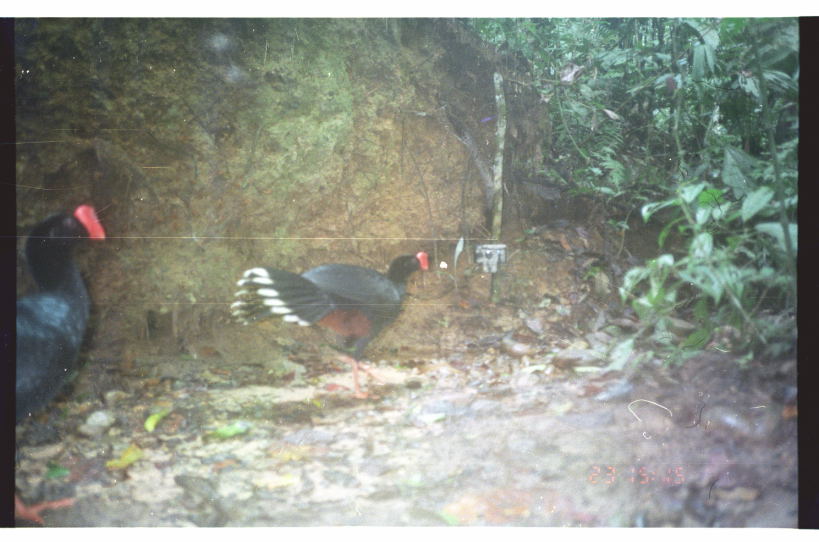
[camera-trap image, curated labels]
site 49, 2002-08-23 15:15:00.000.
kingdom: Animalia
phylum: Chordata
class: Aves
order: Galliformes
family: Cracidae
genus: Mitu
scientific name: Mitu tuberosum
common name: razor-billed curassow